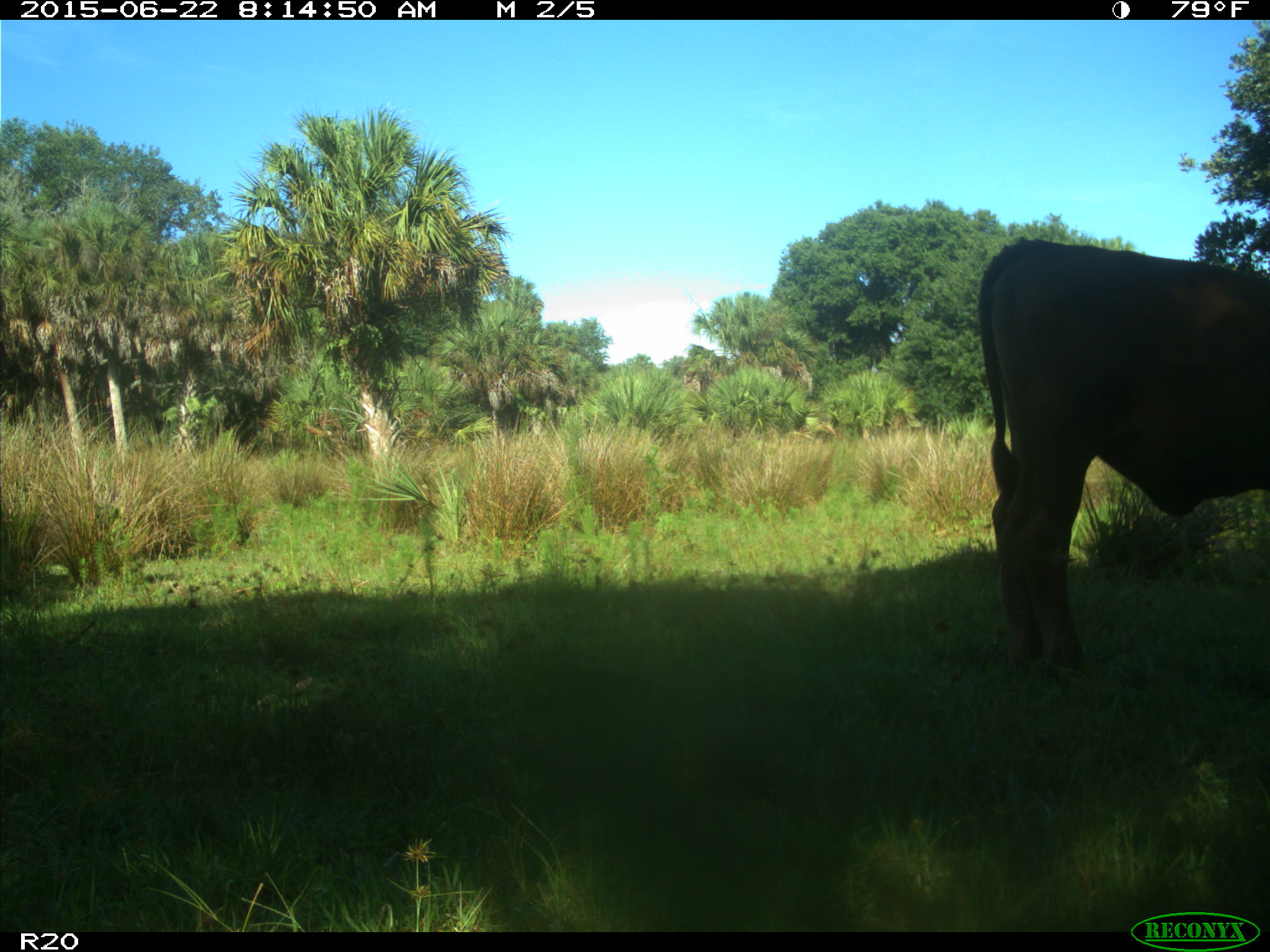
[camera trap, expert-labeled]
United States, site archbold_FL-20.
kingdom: Animalia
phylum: Chordata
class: Mammalia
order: Artiodactyla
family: Bovidae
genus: Bos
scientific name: Bos taurus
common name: domestic cow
Bos taurus (domestic cow).